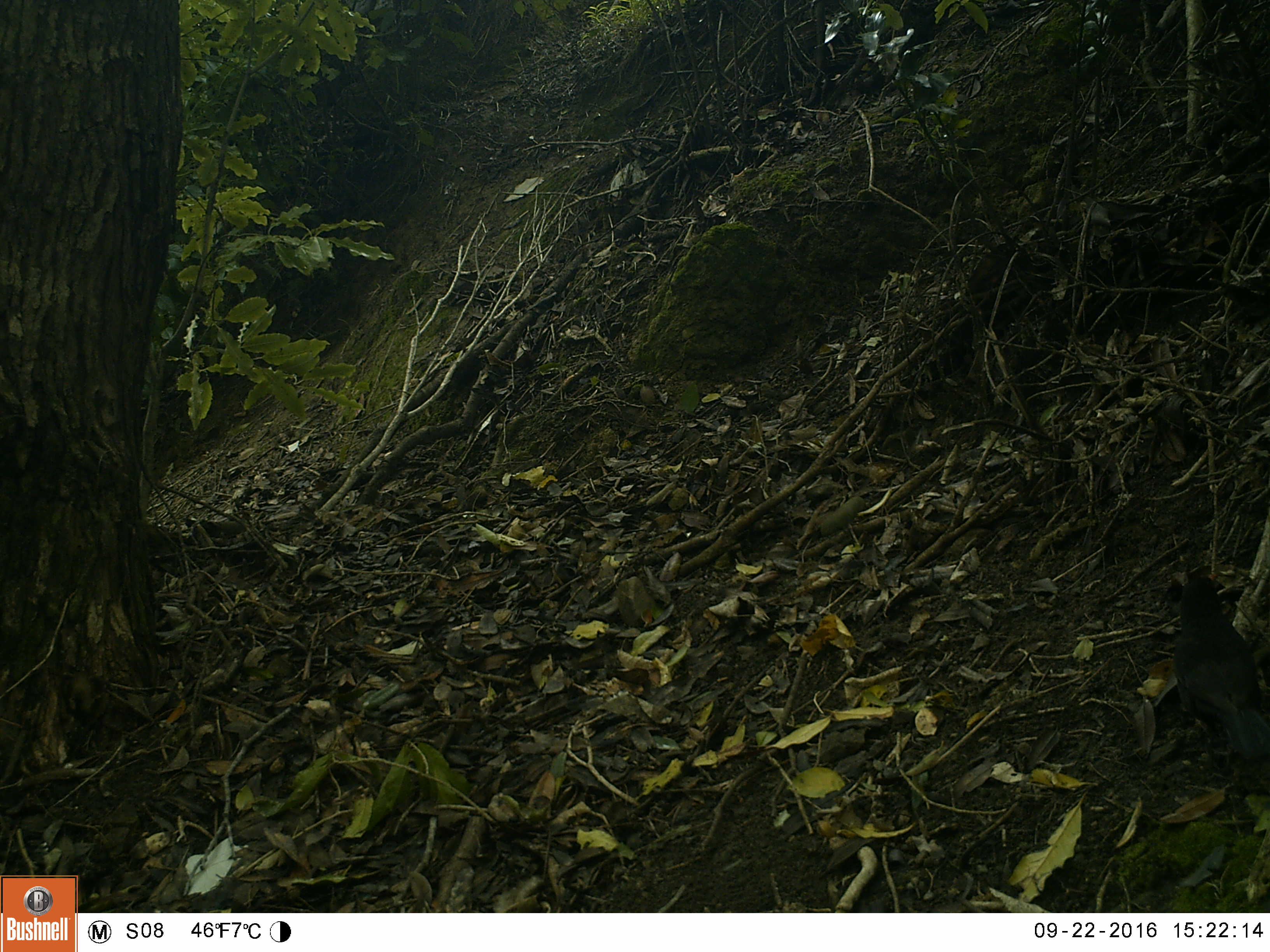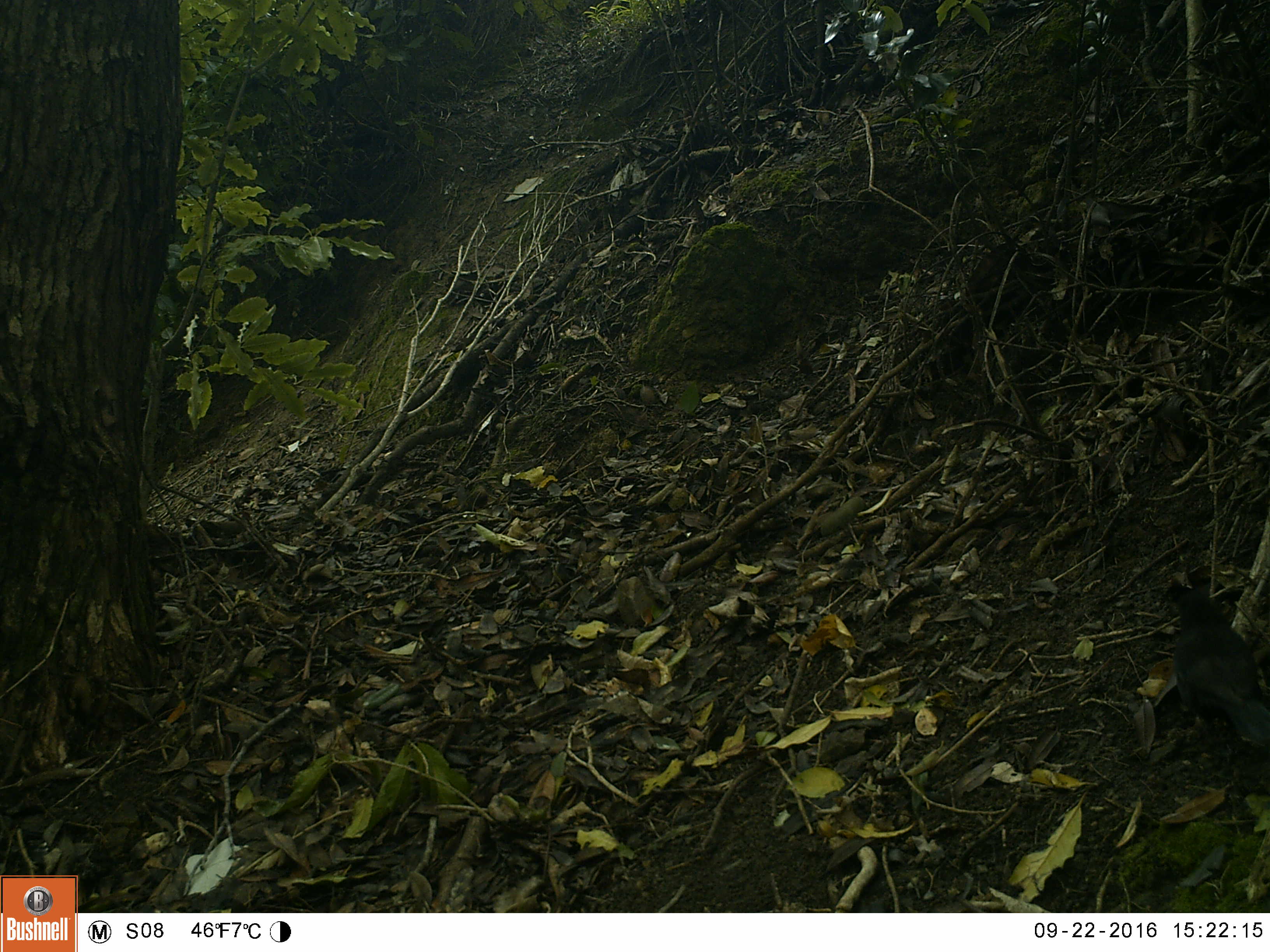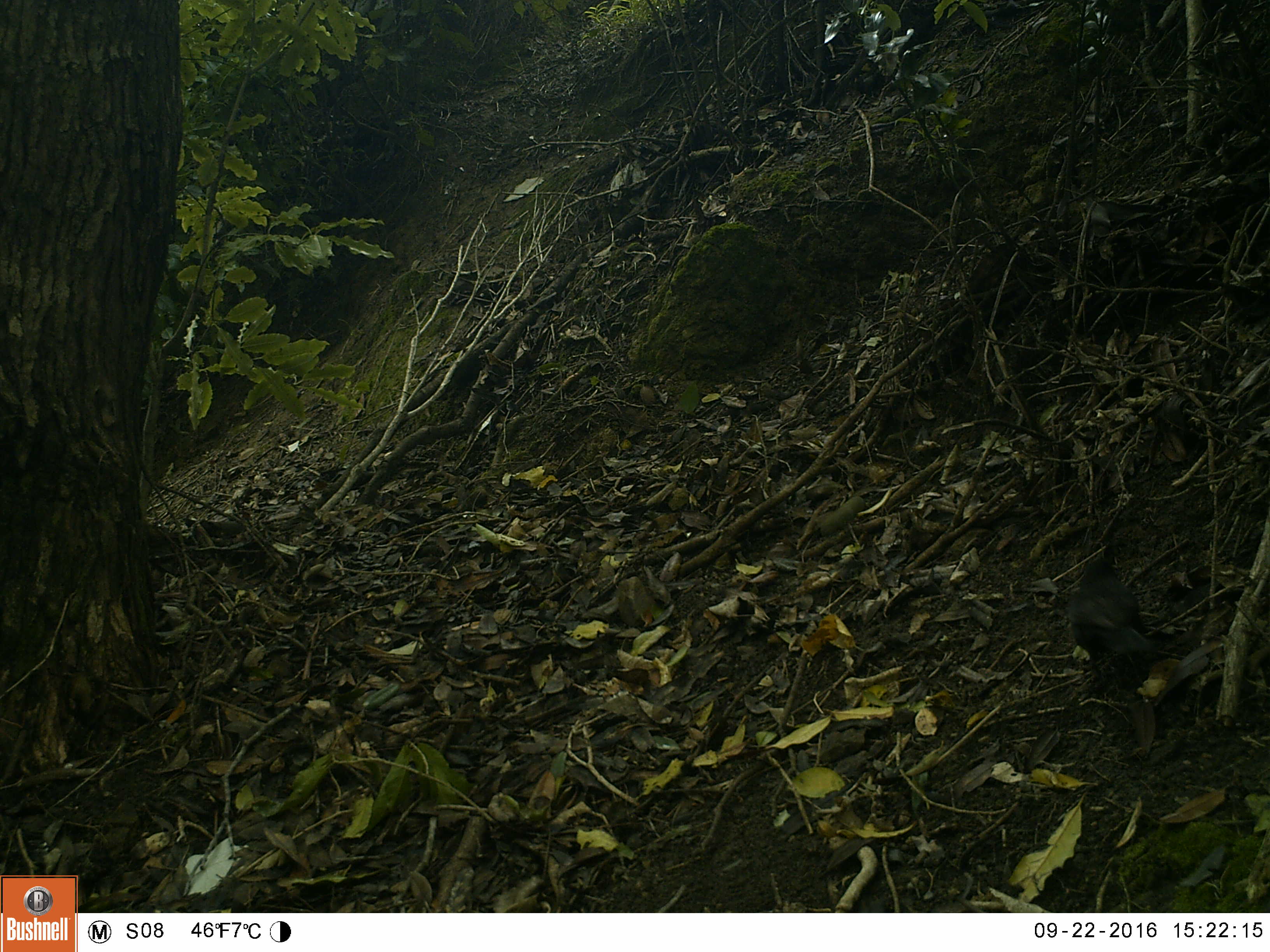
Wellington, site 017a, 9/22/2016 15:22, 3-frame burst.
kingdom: Animalia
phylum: Chordata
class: Aves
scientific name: Aves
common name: bird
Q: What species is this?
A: Bird (Aves).